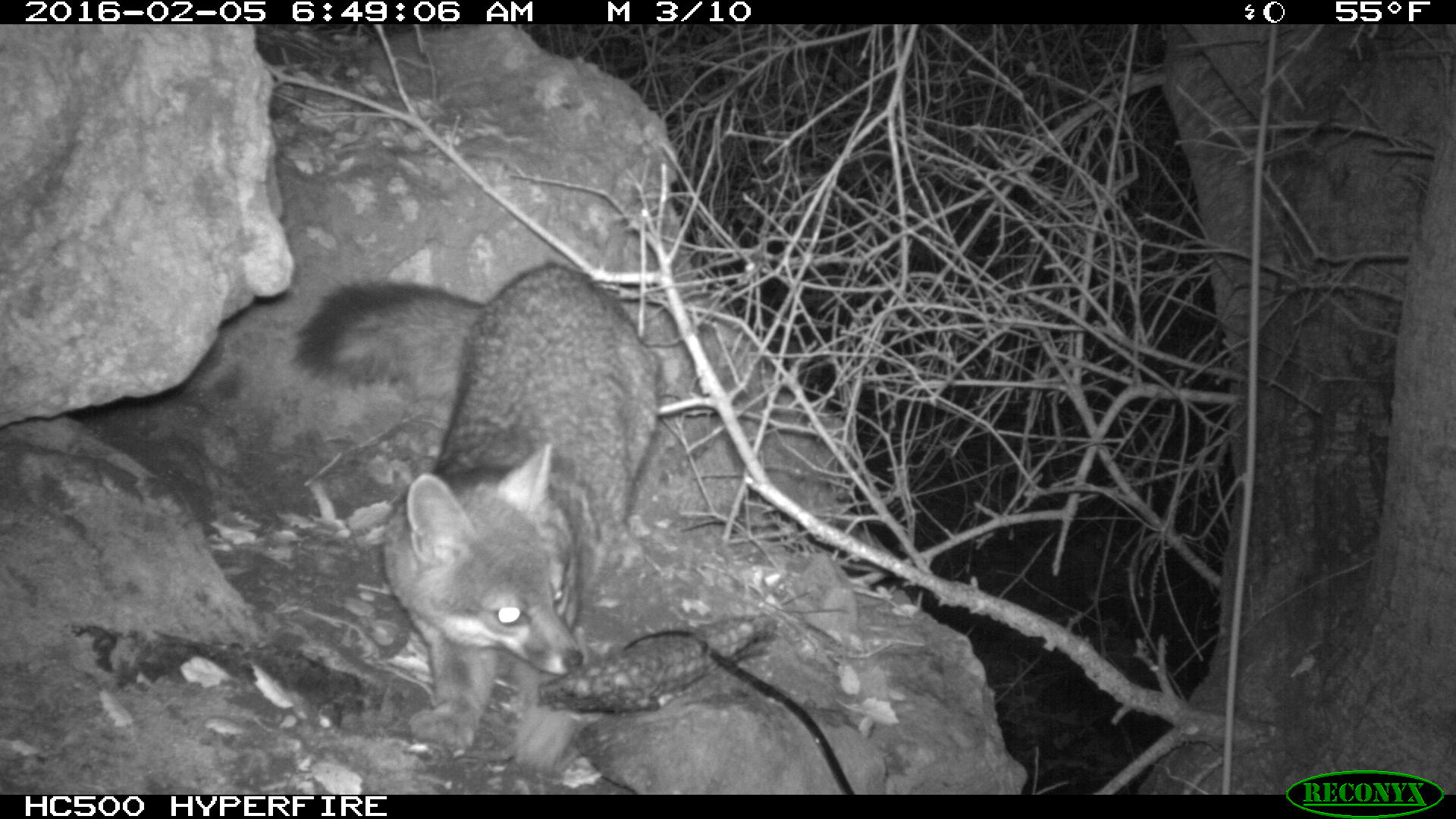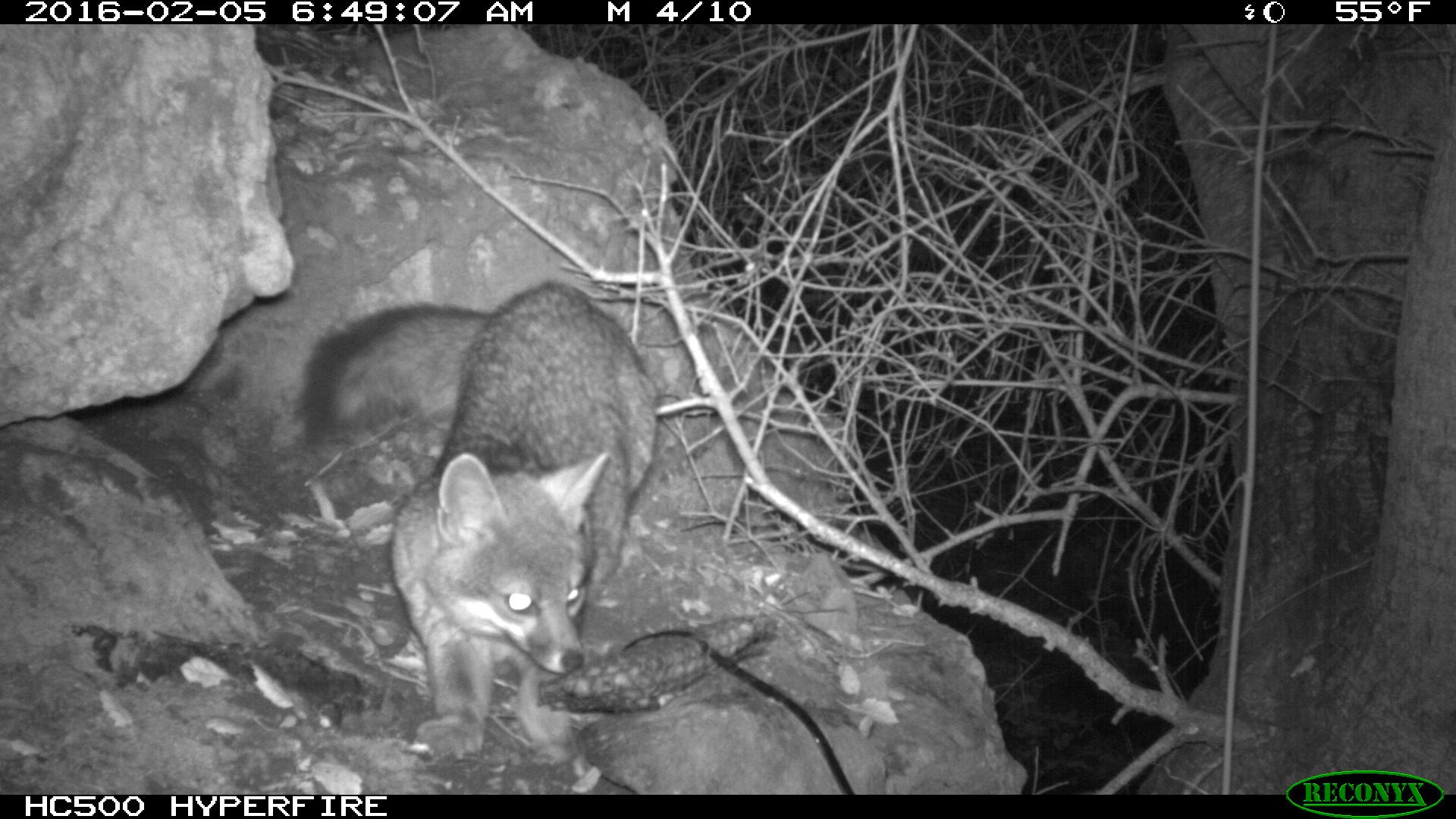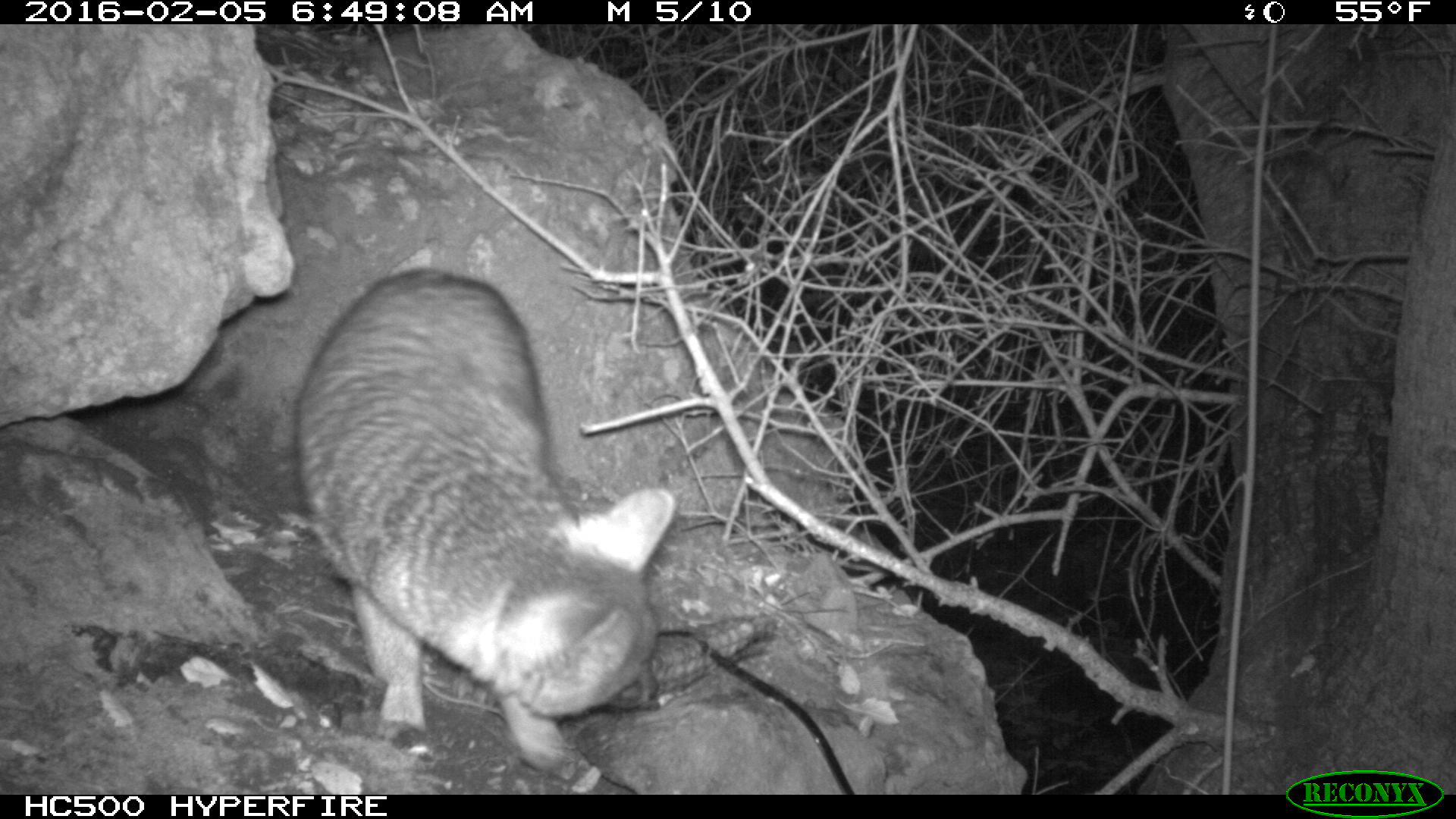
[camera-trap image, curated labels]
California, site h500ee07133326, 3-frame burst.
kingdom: Animalia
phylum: Chordata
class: Mammalia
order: Carnivora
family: Canidae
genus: Urocyon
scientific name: Urocyon littoralis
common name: island fox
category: fox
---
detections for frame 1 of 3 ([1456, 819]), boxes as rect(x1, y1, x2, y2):
fox: rect(290, 262, 654, 764)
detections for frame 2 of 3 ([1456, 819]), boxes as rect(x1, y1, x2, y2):
fox: rect(295, 280, 654, 764)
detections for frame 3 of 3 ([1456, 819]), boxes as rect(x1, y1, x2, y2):
fox: rect(293, 264, 672, 775)